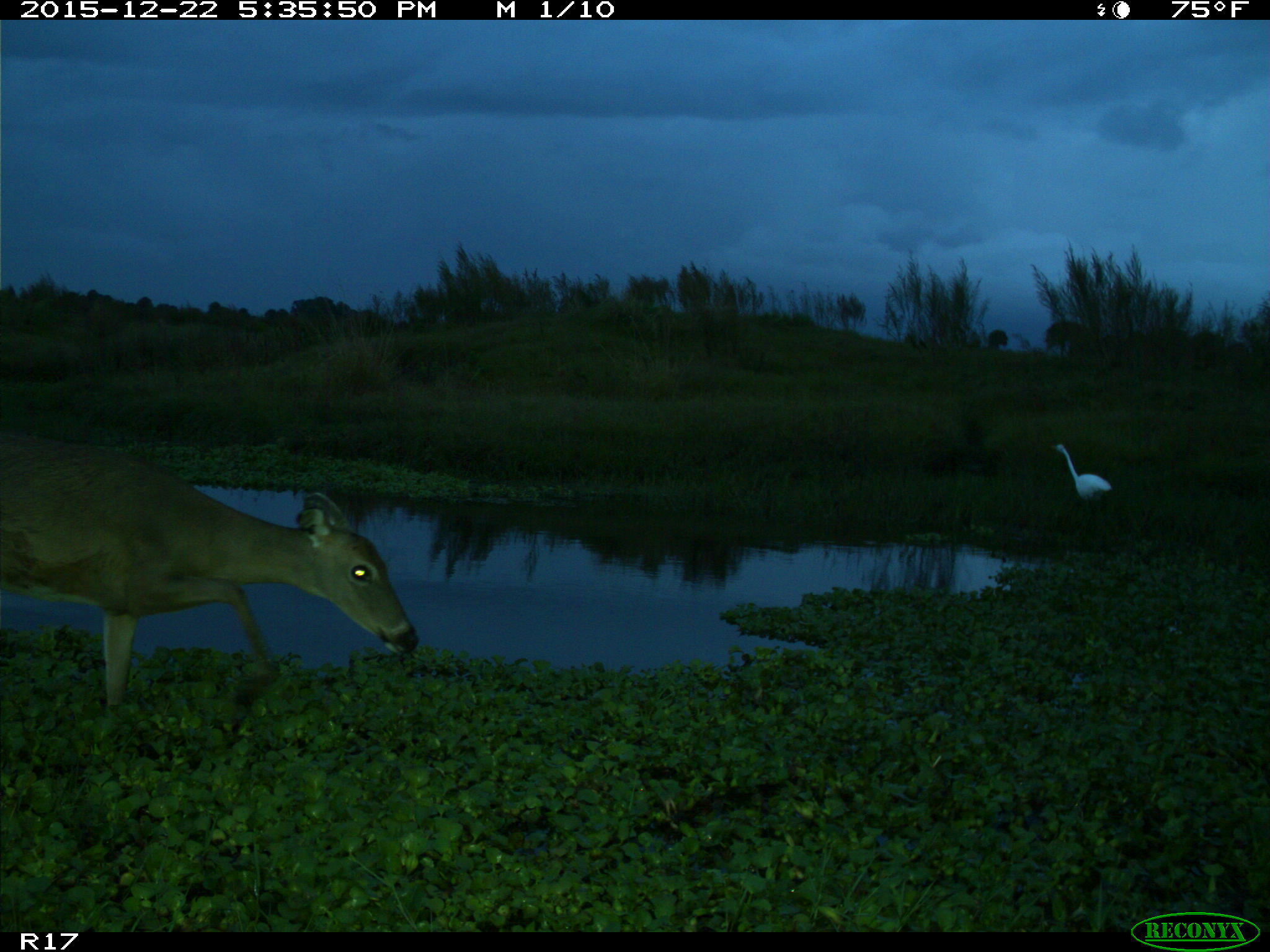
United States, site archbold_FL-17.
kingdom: Animalia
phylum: Chordata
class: Mammalia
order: Artiodactyla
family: Cervidae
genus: Odocoileus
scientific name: Odocoileus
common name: deer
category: unidentified deer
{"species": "unidentified deer (deer) (Odocoileus)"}